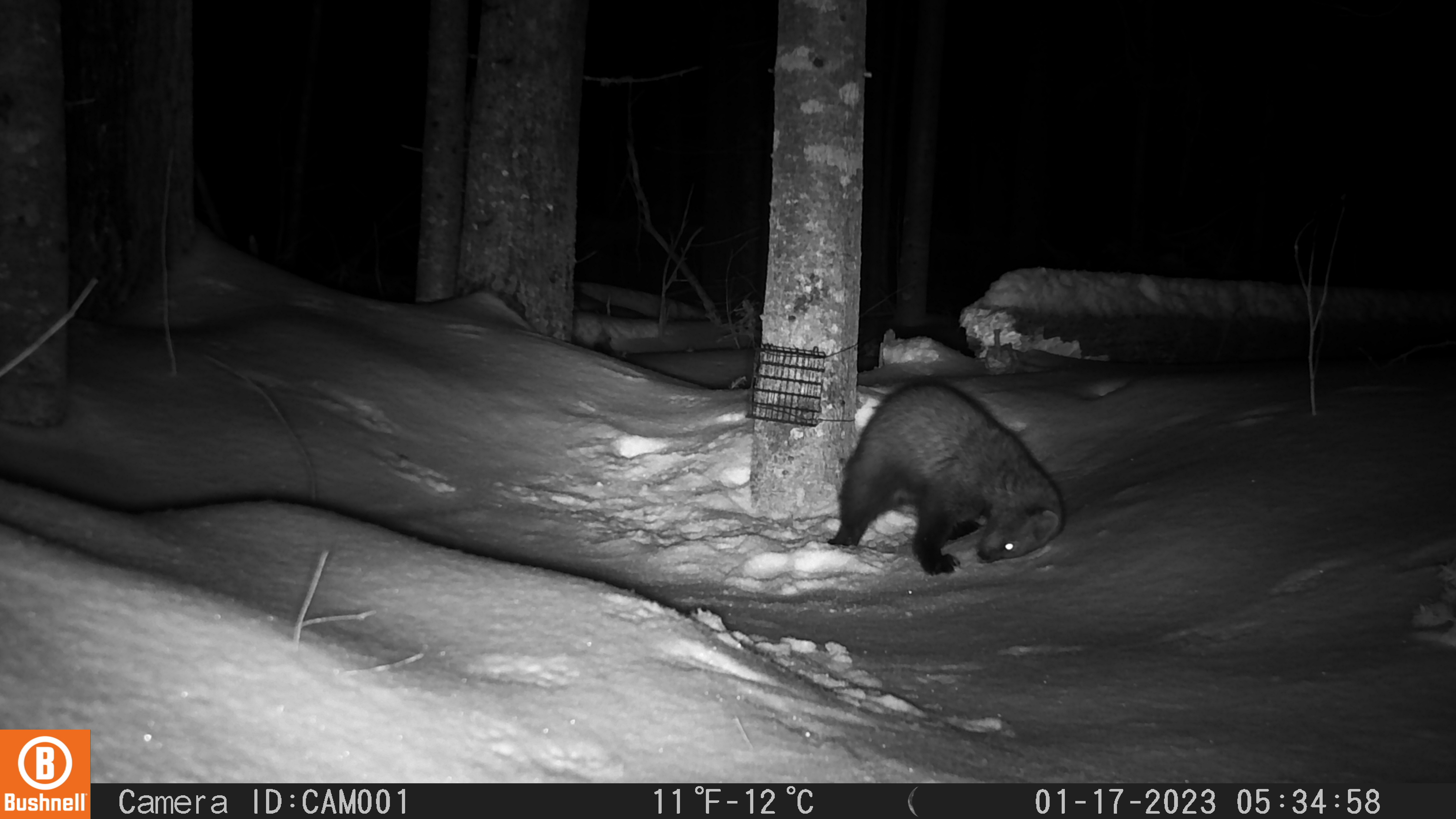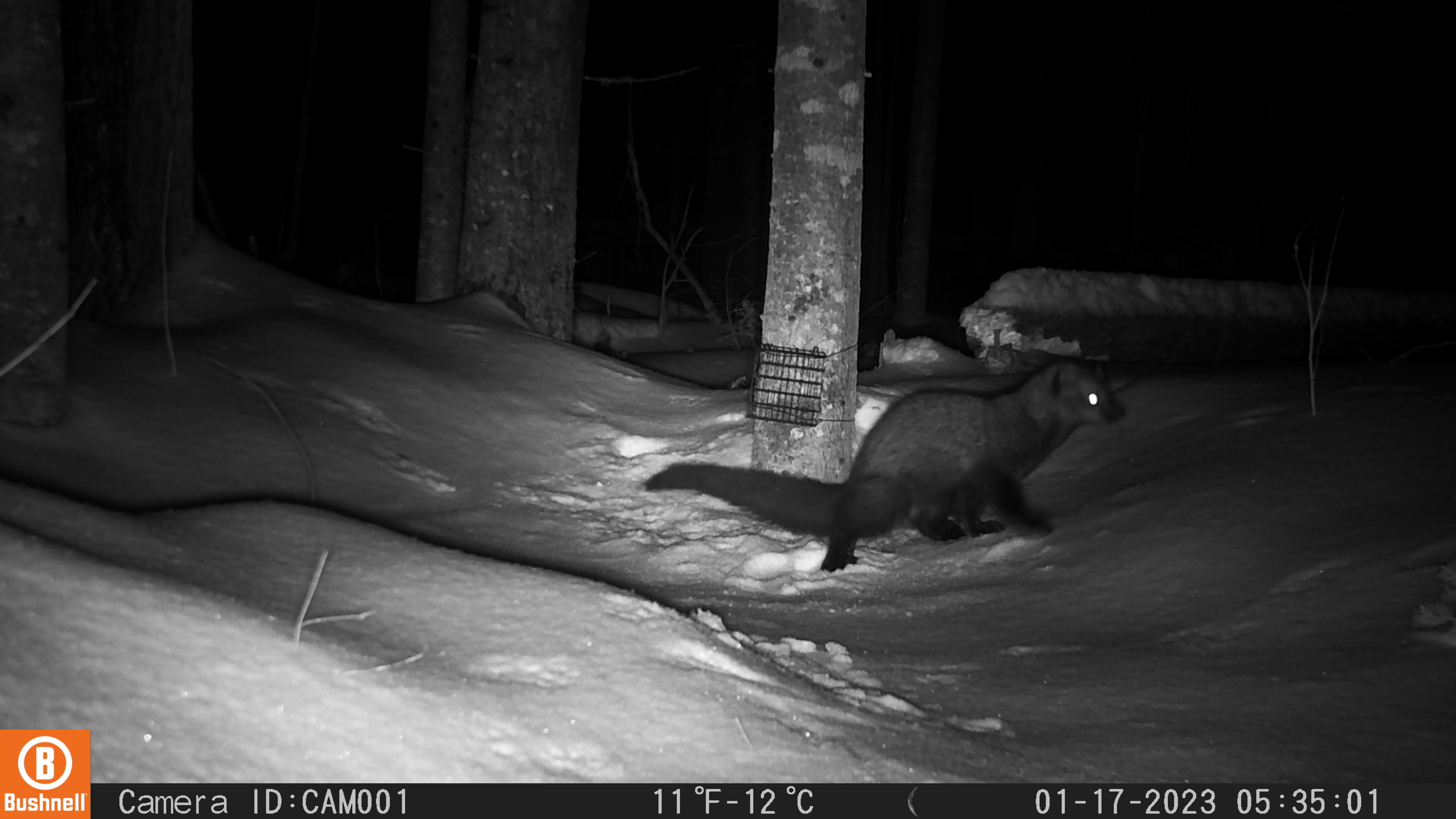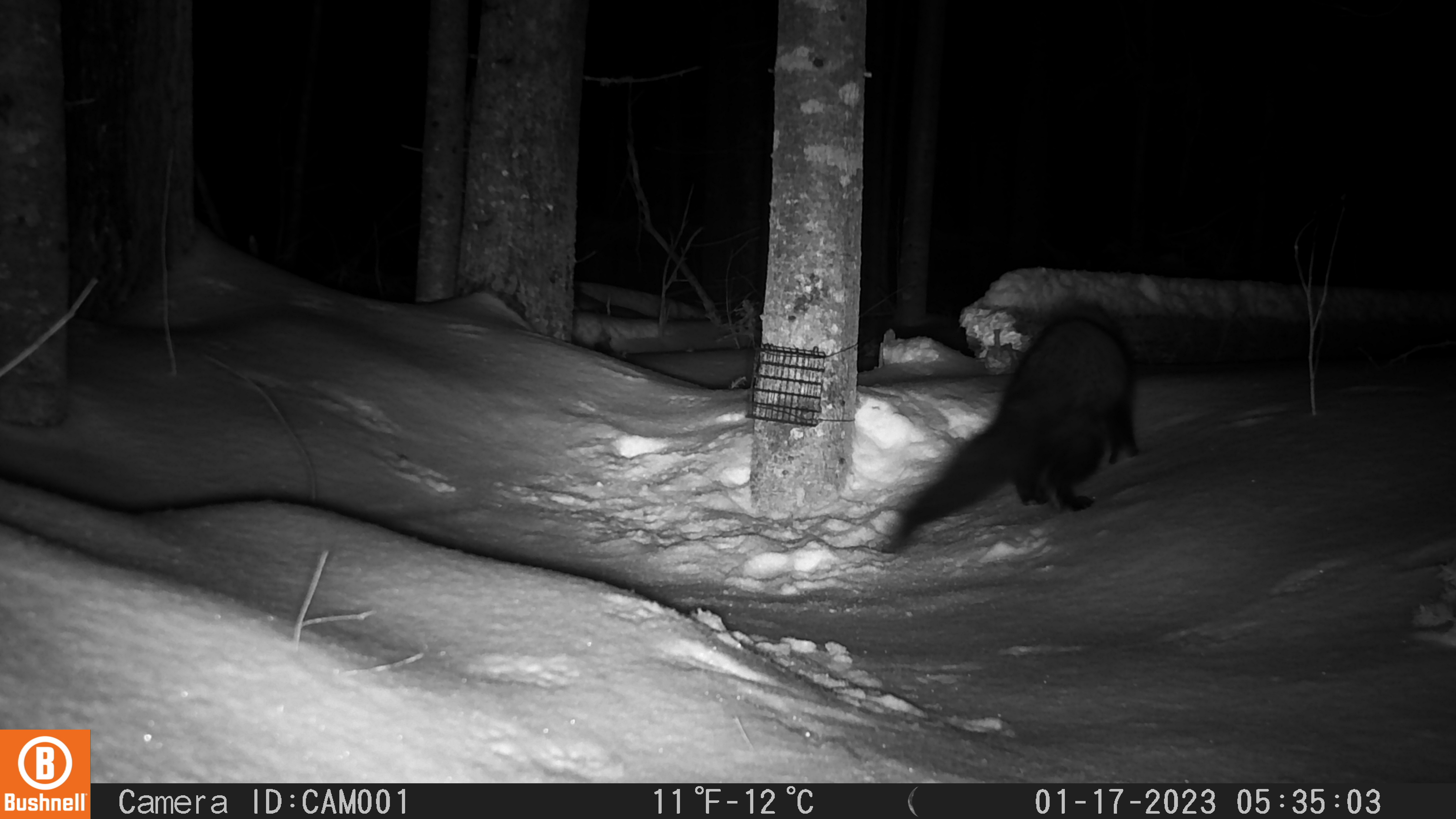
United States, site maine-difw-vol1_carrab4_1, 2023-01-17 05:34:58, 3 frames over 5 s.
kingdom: Animalia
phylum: Chordata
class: Mammalia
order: Carnivora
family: Mustelidae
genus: Pekania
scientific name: Pekania pennanti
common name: fisher